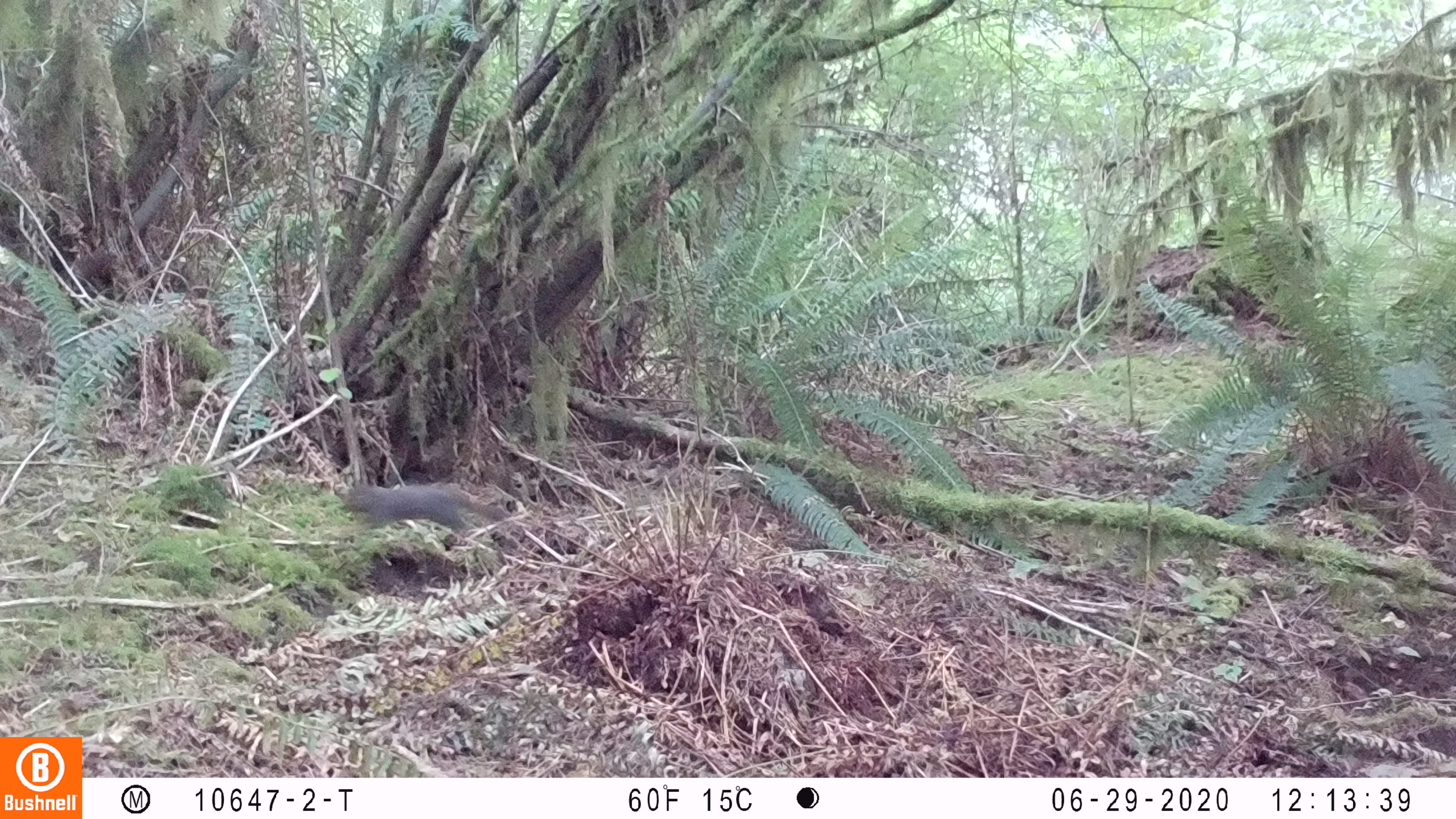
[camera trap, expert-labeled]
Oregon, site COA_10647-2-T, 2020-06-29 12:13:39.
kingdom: Animalia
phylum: Chordata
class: Mammalia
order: Rodentia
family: Sciuridae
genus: Tamiasciurus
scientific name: Tamiasciurus douglasii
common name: douglas squirrel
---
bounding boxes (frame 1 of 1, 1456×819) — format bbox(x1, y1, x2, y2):
douglas squirrel: bbox(337, 484, 515, 533)